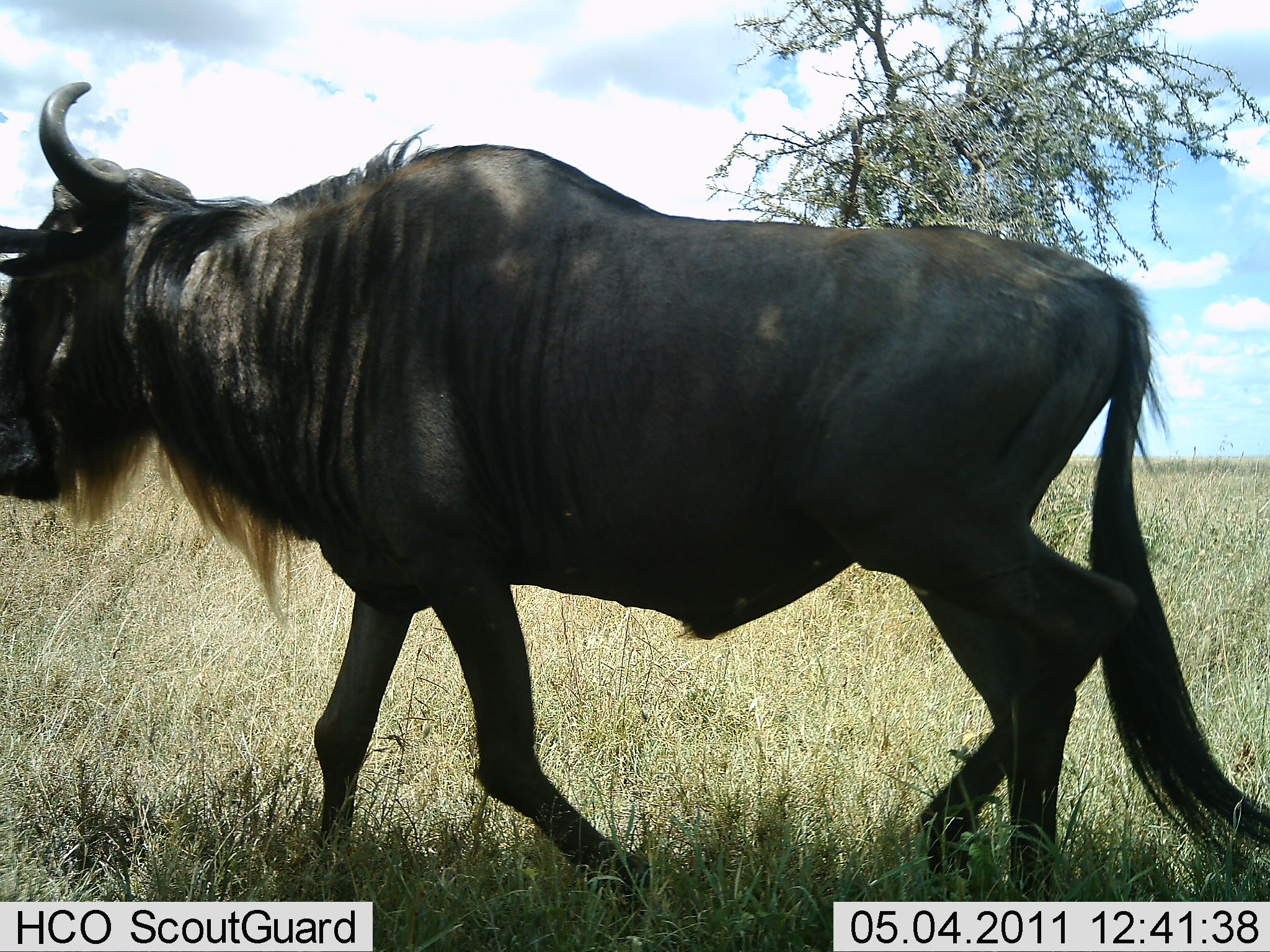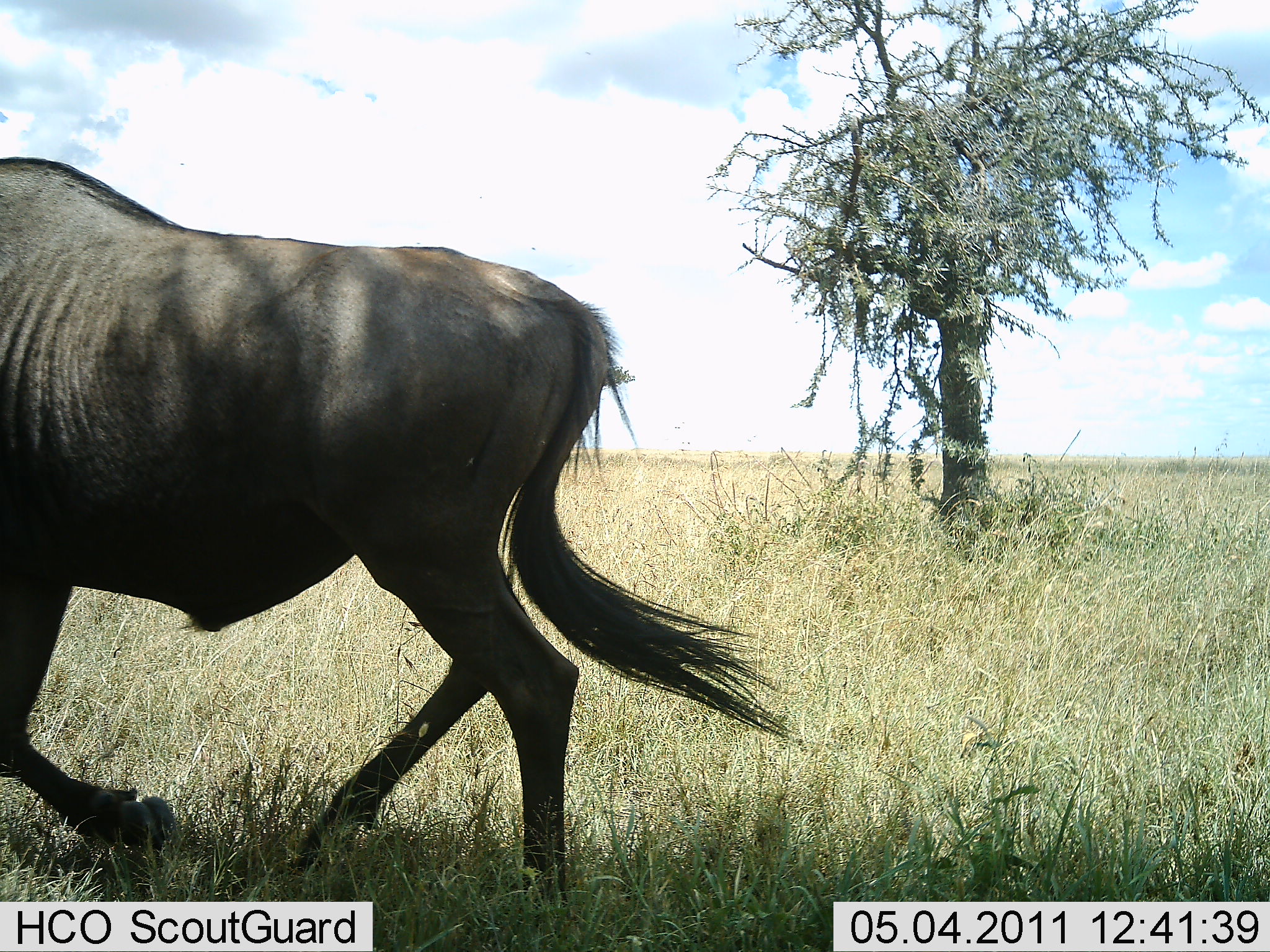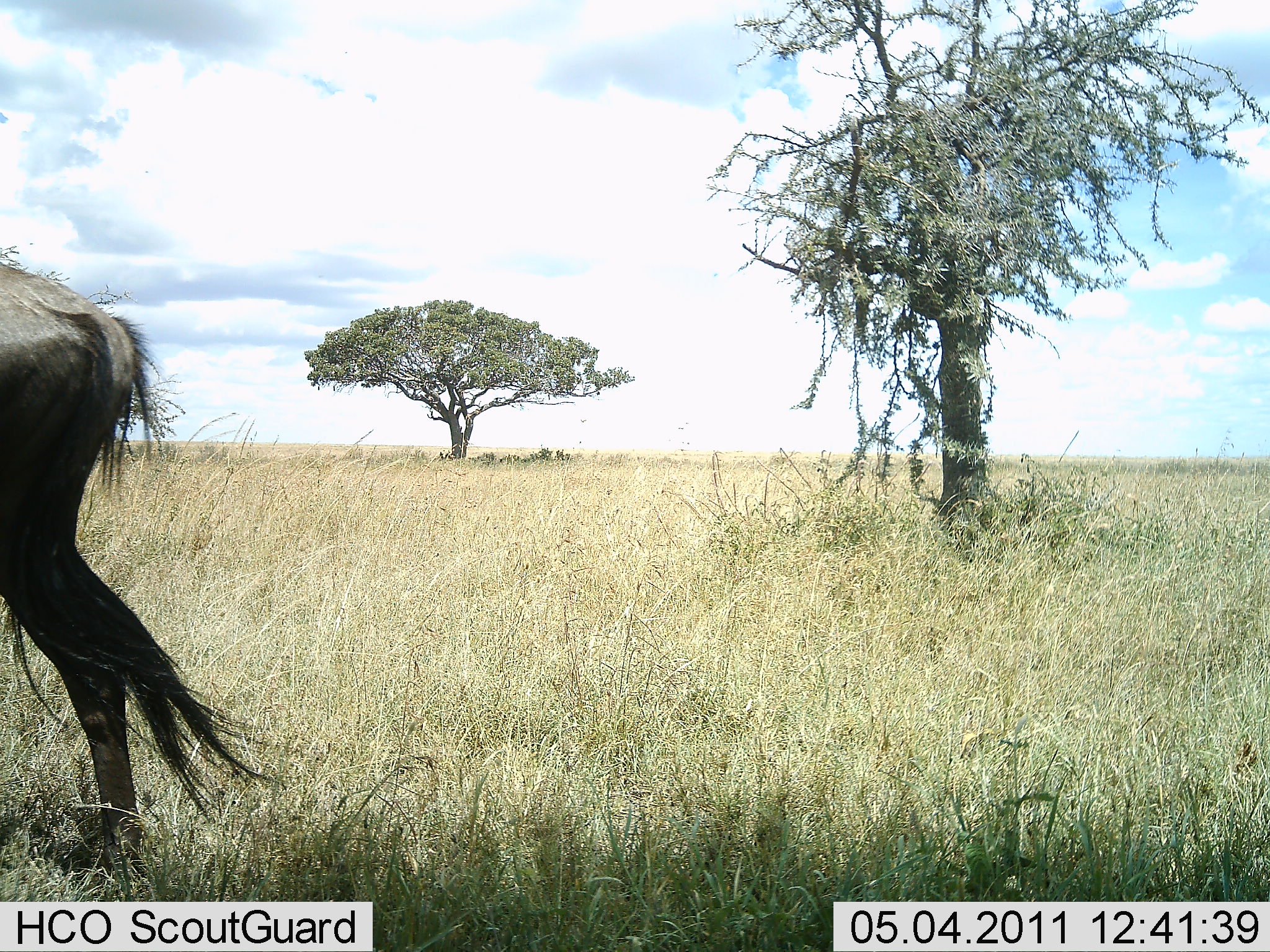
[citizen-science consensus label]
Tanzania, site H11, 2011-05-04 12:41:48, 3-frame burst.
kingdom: Animalia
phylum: Chordata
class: Mammalia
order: Artiodactyla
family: Bovidae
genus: Connochaetes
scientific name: Connochaetes taurinus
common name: blue wildebeest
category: wildebeest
Wildebeest (blue wildebeest) (Connochaetes taurinus), count 1. Behavior (volunteer vote fractions): standing 0%, resting 0%, moving 100%, interacting 0%. Young present (vote fraction): 0%. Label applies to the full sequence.